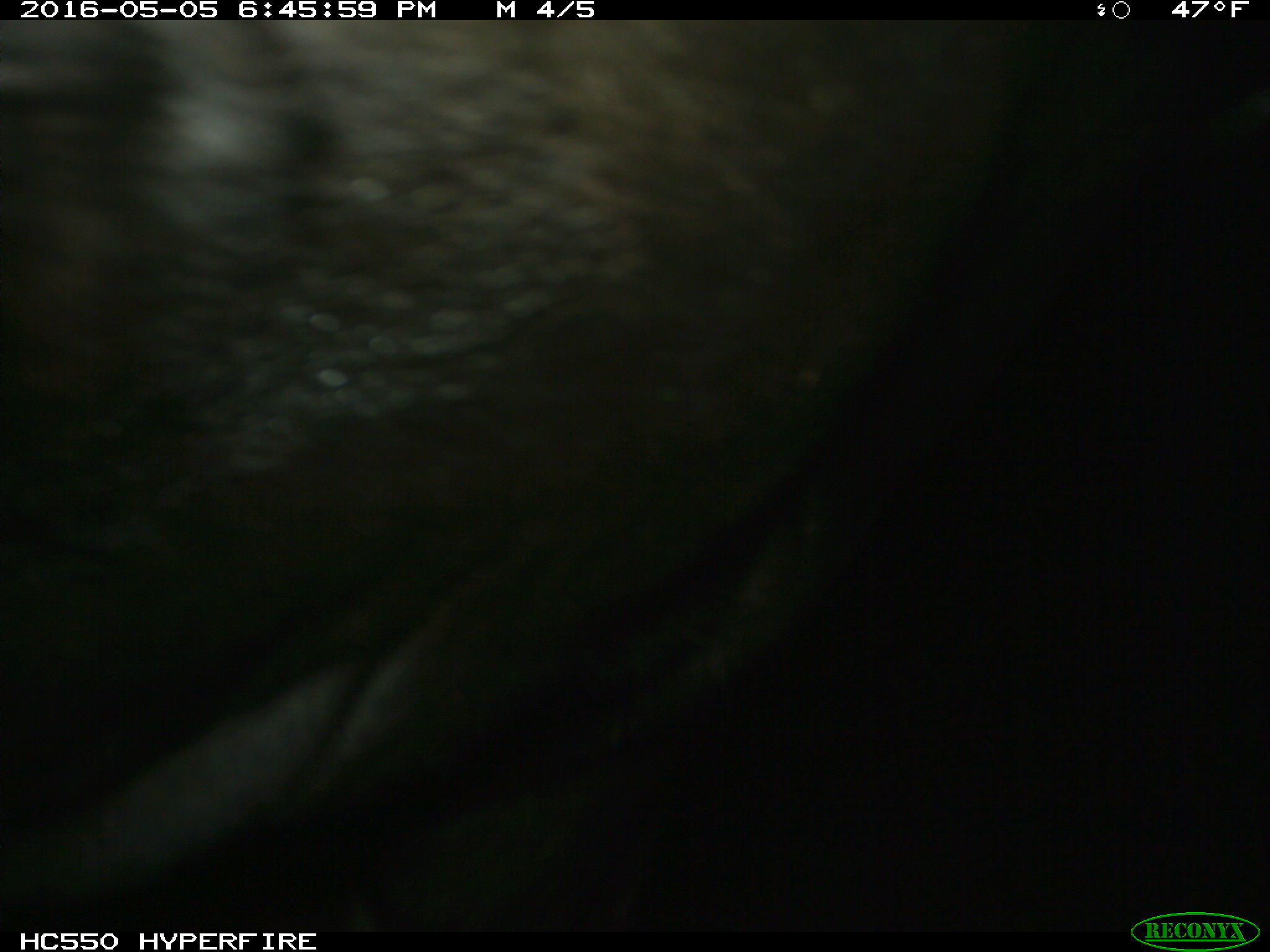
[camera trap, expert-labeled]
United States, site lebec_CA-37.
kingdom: Animalia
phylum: Chordata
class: Mammalia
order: Artiodactyla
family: Bovidae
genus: Bos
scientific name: Bos taurus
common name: domestic cow